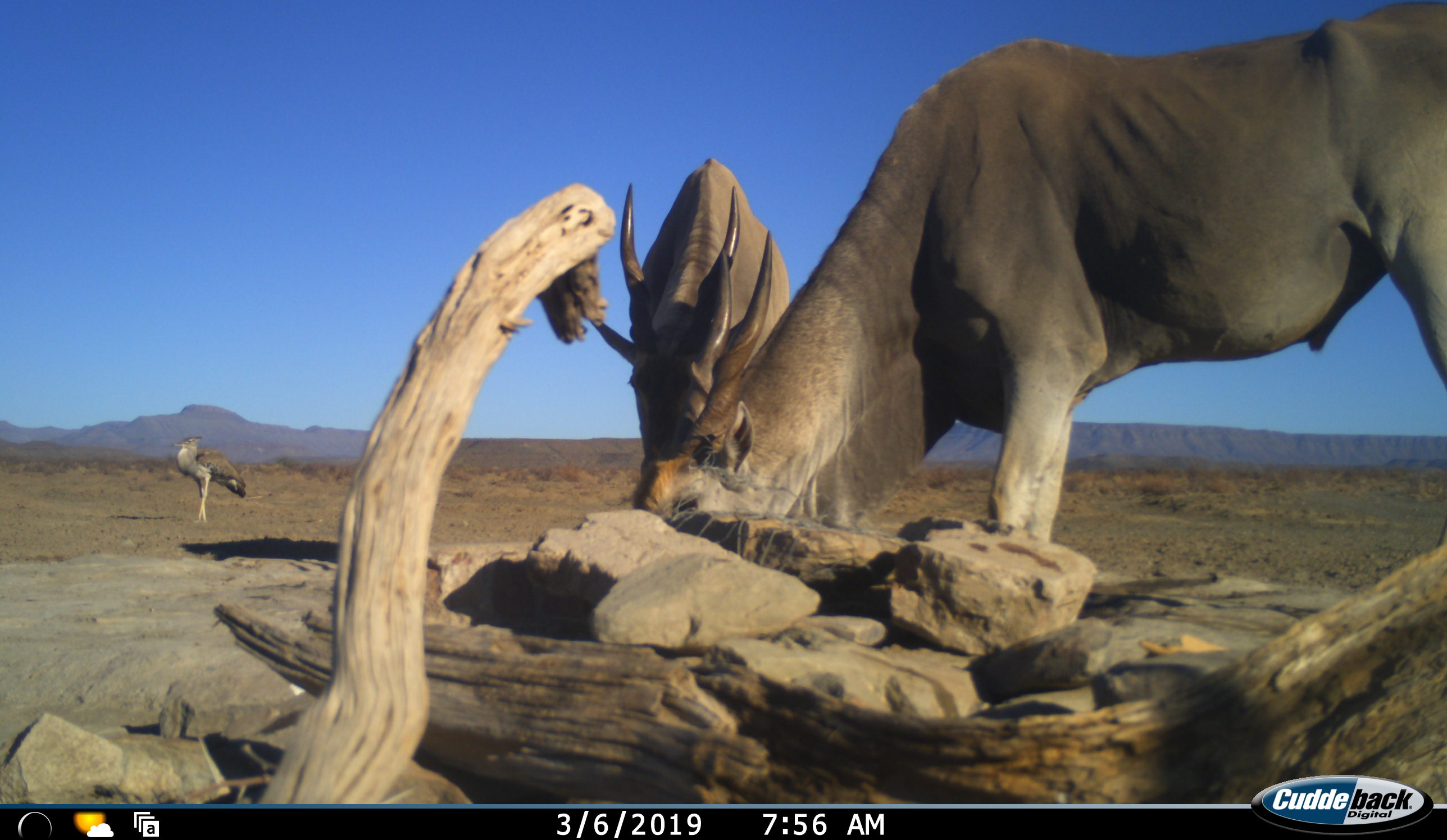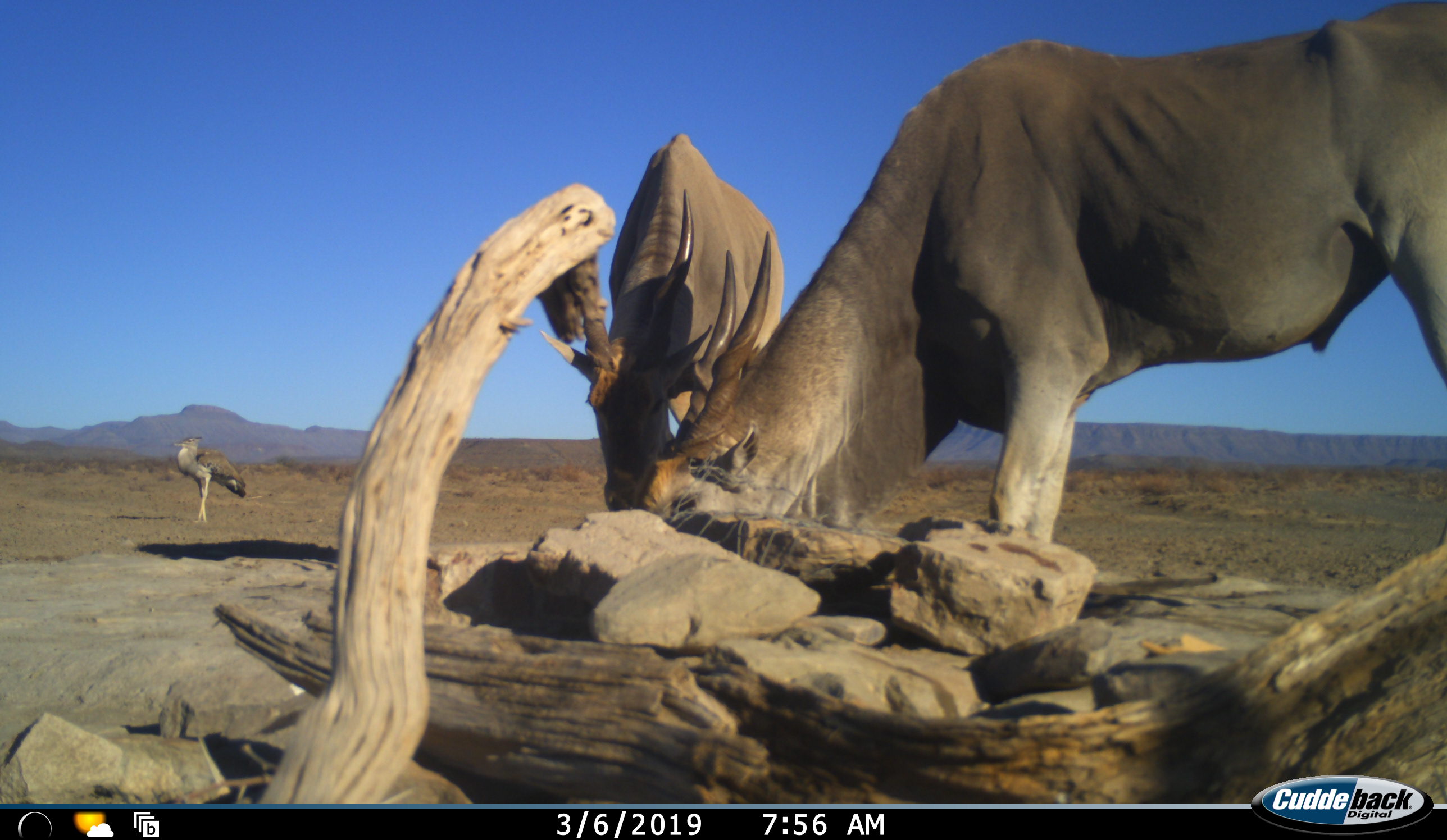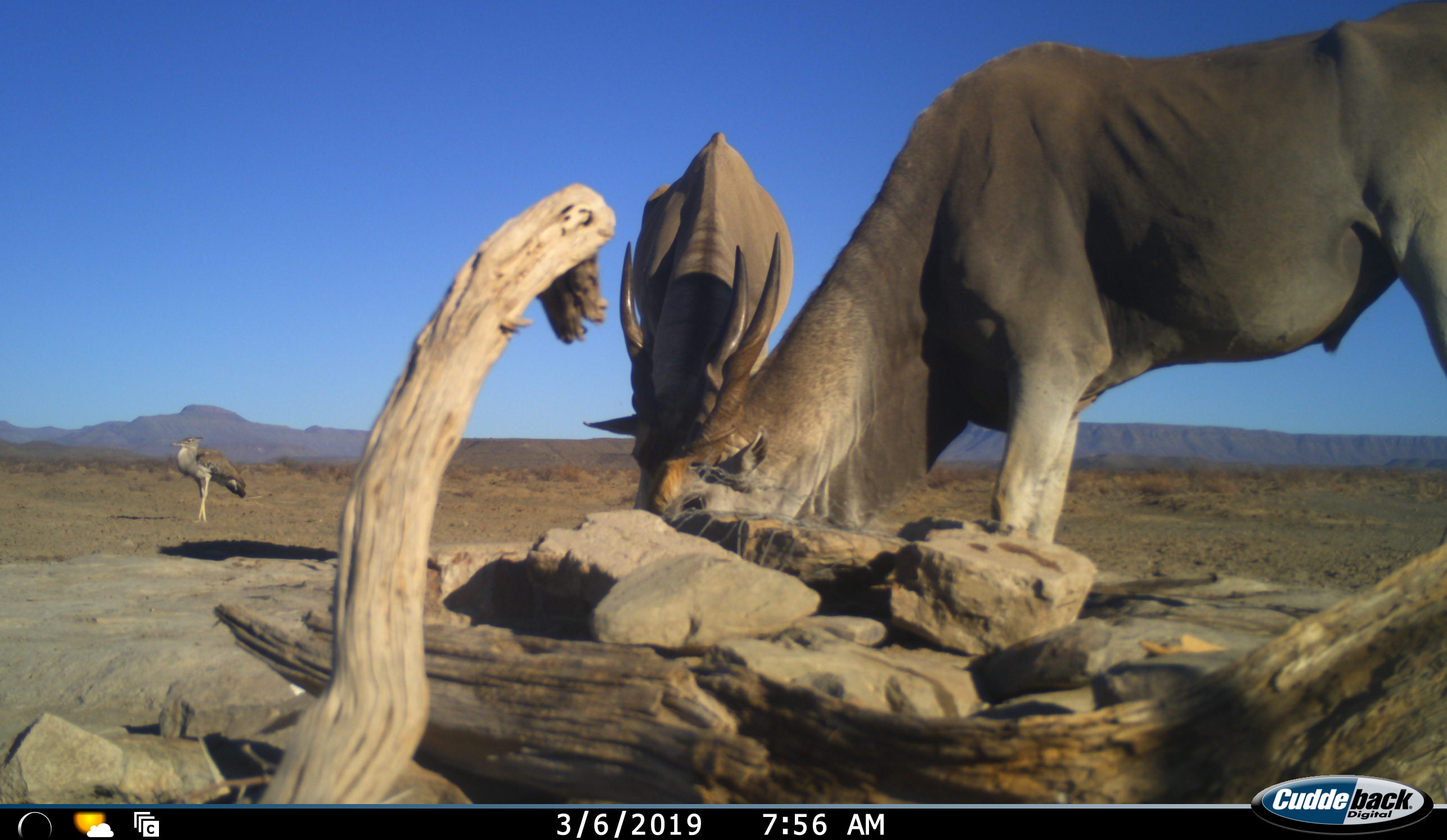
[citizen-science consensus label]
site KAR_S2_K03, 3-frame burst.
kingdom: Animalia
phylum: Chordata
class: Aves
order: Otidiformes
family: Otididae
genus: Ardeotis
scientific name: Ardeotis kori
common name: kori bustard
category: bustardkori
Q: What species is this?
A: Bustardkori (kori bustard) (Ardeotis kori).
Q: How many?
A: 1.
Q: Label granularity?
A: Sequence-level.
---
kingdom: Animalia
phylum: Chordata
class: Mammalia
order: Artiodactyla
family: Bovidae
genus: Tragelaphus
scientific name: Tragelaphus oryx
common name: eland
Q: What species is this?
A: Eland (Tragelaphus oryx).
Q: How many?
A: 2.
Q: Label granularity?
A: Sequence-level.